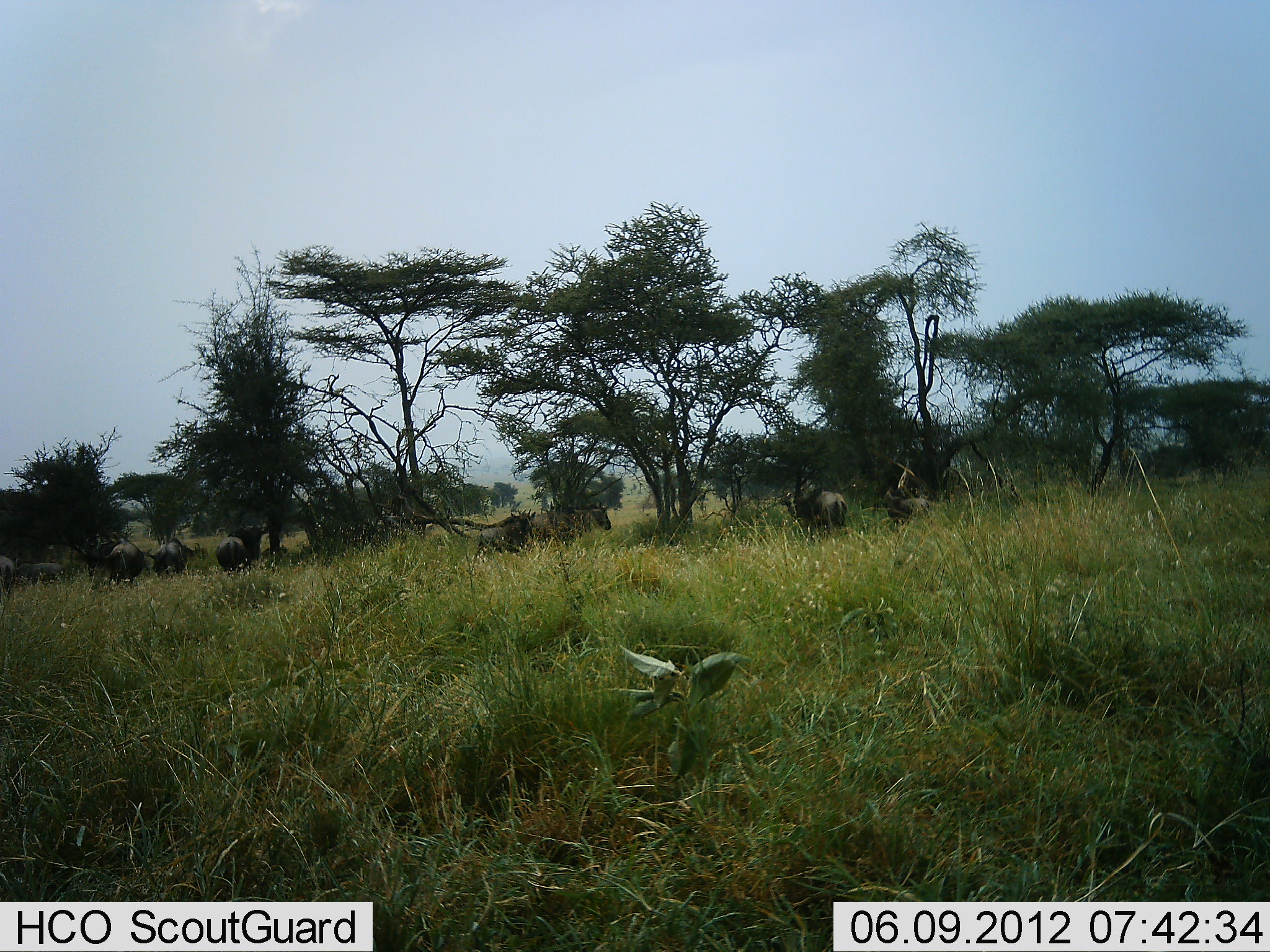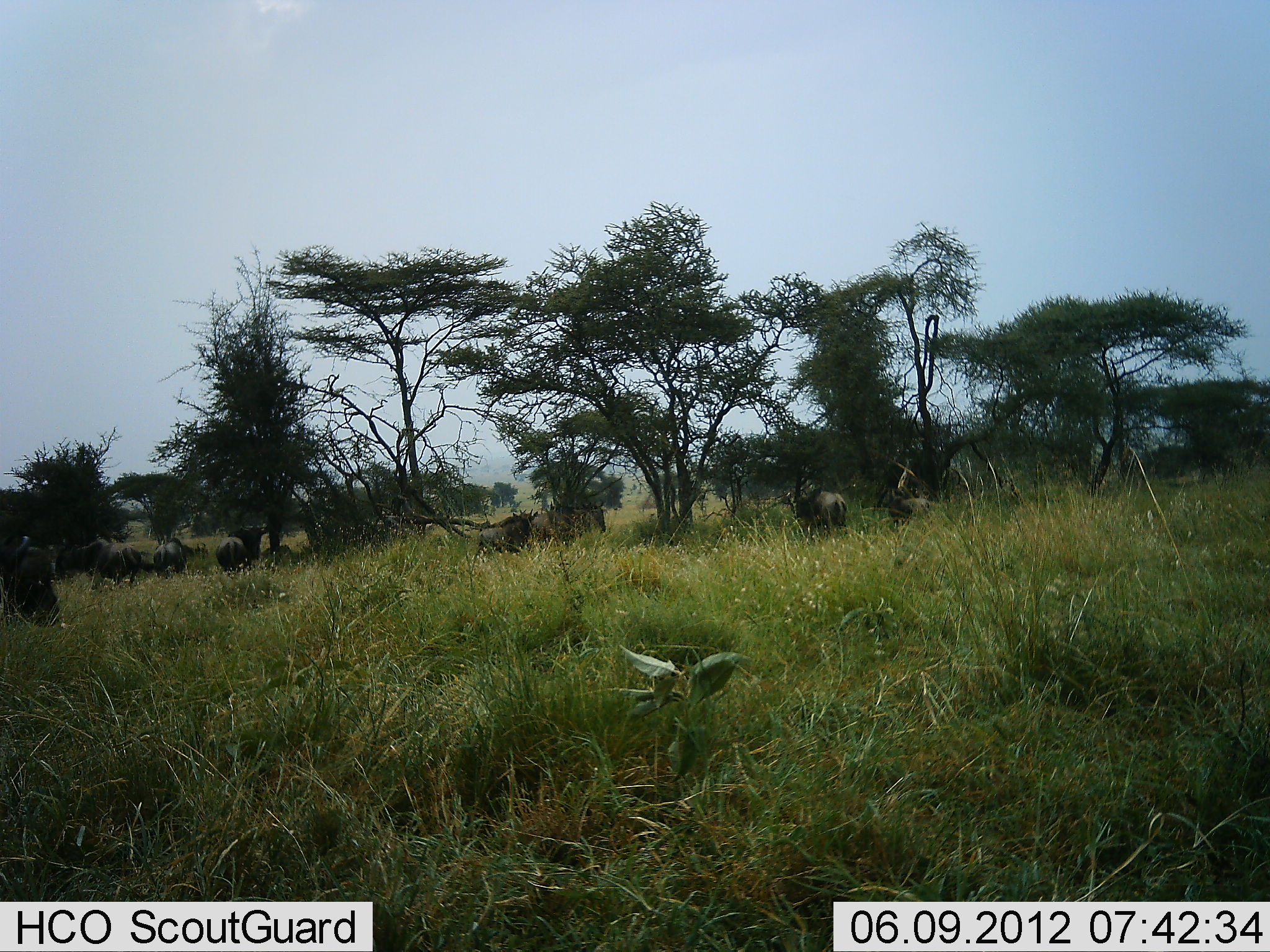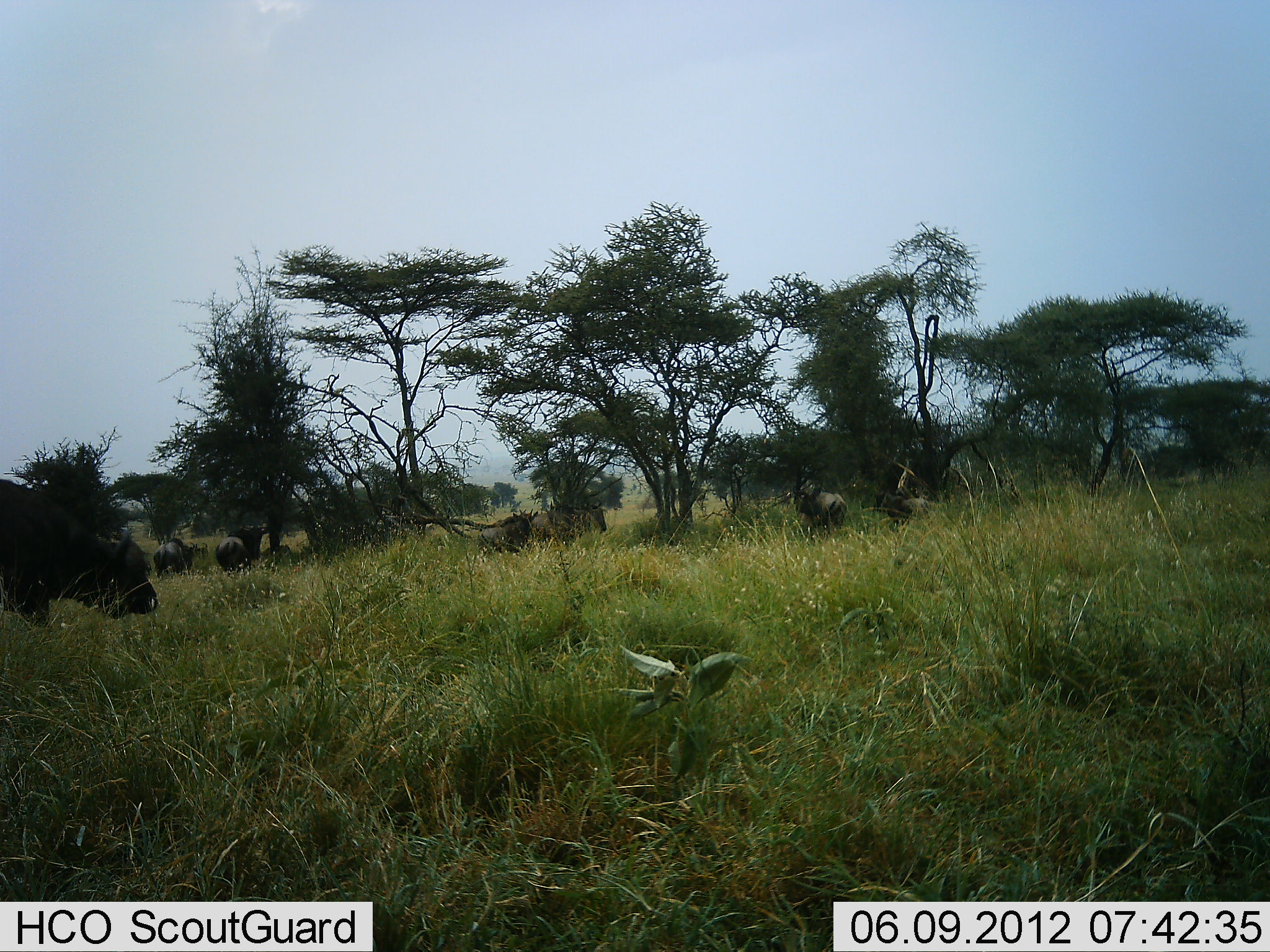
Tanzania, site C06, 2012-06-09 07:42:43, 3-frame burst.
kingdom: Animalia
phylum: Chordata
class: Mammalia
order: Artiodactyla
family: Bovidae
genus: Connochaetes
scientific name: Connochaetes taurinus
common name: blue wildebeest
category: wildebeest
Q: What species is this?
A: Wildebeest (blue wildebeest) (Connochaetes taurinus).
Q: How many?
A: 8.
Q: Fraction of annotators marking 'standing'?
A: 91%.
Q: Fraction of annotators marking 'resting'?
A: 0%.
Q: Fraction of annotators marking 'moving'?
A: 0%.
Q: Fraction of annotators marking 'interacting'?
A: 0%.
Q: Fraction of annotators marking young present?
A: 0%.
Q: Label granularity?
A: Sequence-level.